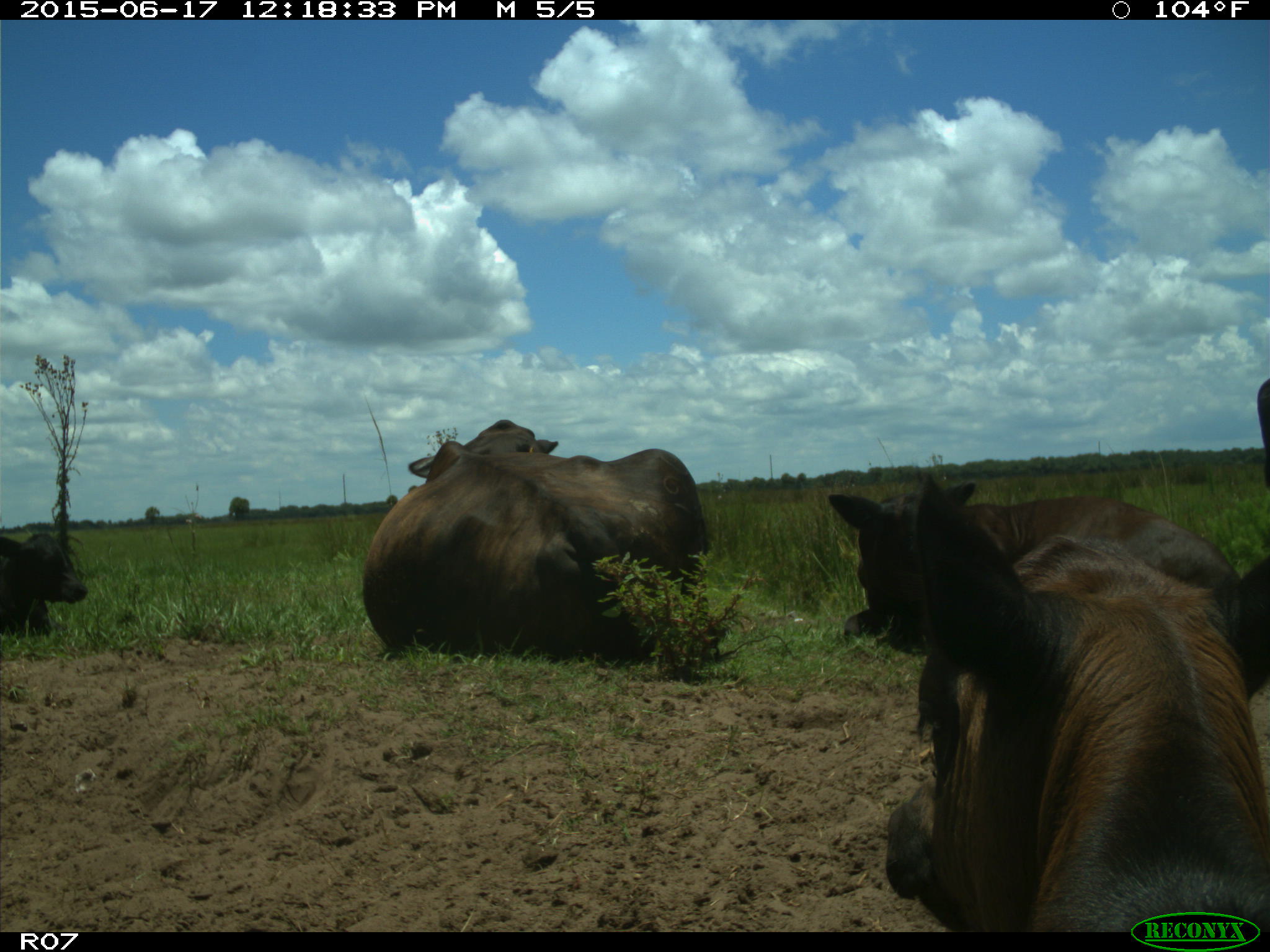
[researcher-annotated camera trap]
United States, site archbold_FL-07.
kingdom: Animalia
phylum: Chordata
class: Mammalia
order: Artiodactyla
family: Bovidae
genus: Bos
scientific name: Bos taurus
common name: domestic cow